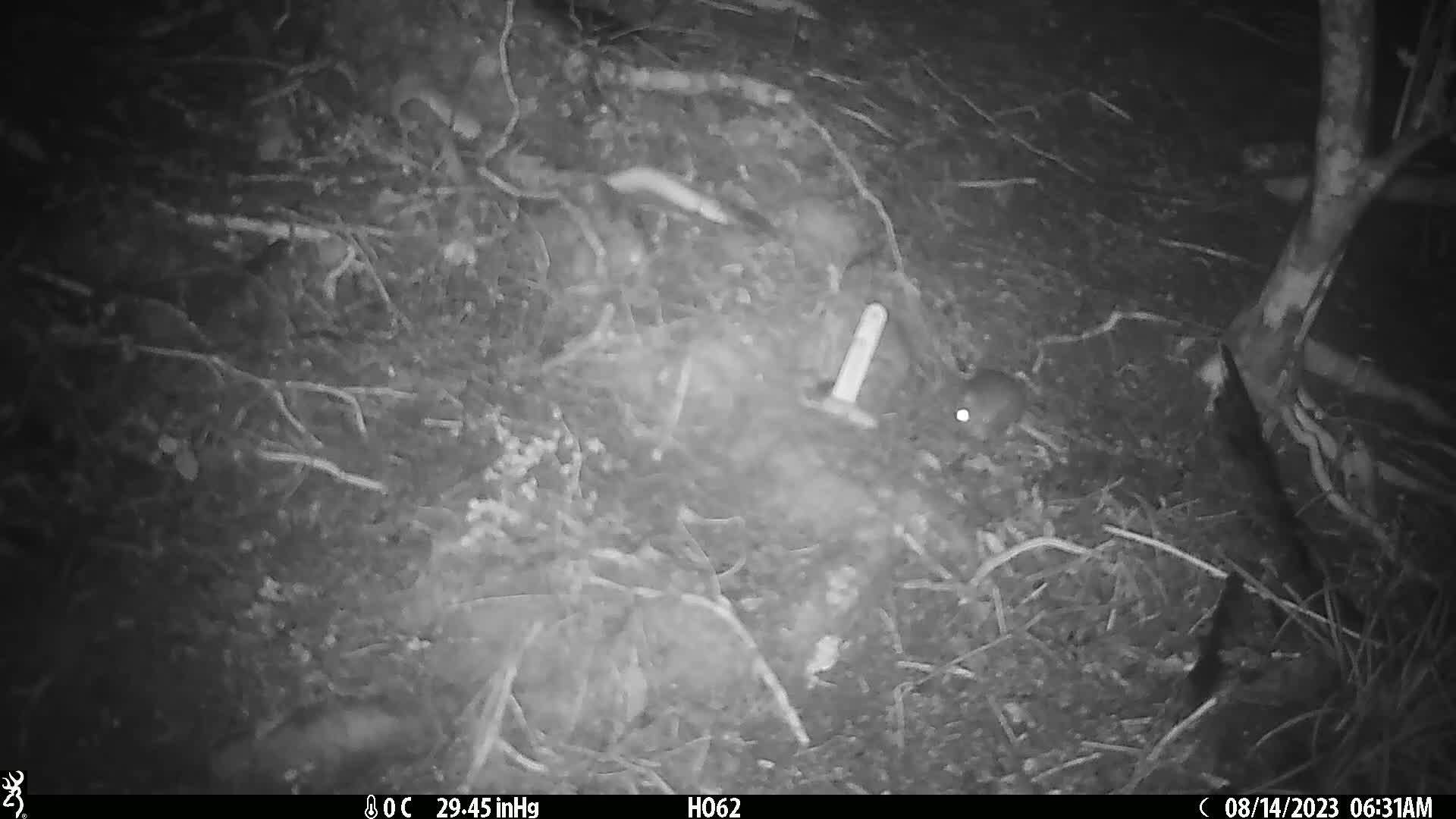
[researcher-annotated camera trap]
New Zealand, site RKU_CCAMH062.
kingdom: Animalia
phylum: Chordata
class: Mammalia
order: Rodentia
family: Muridae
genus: Rattus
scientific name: Rattus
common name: rat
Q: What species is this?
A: Rat (Rattus).